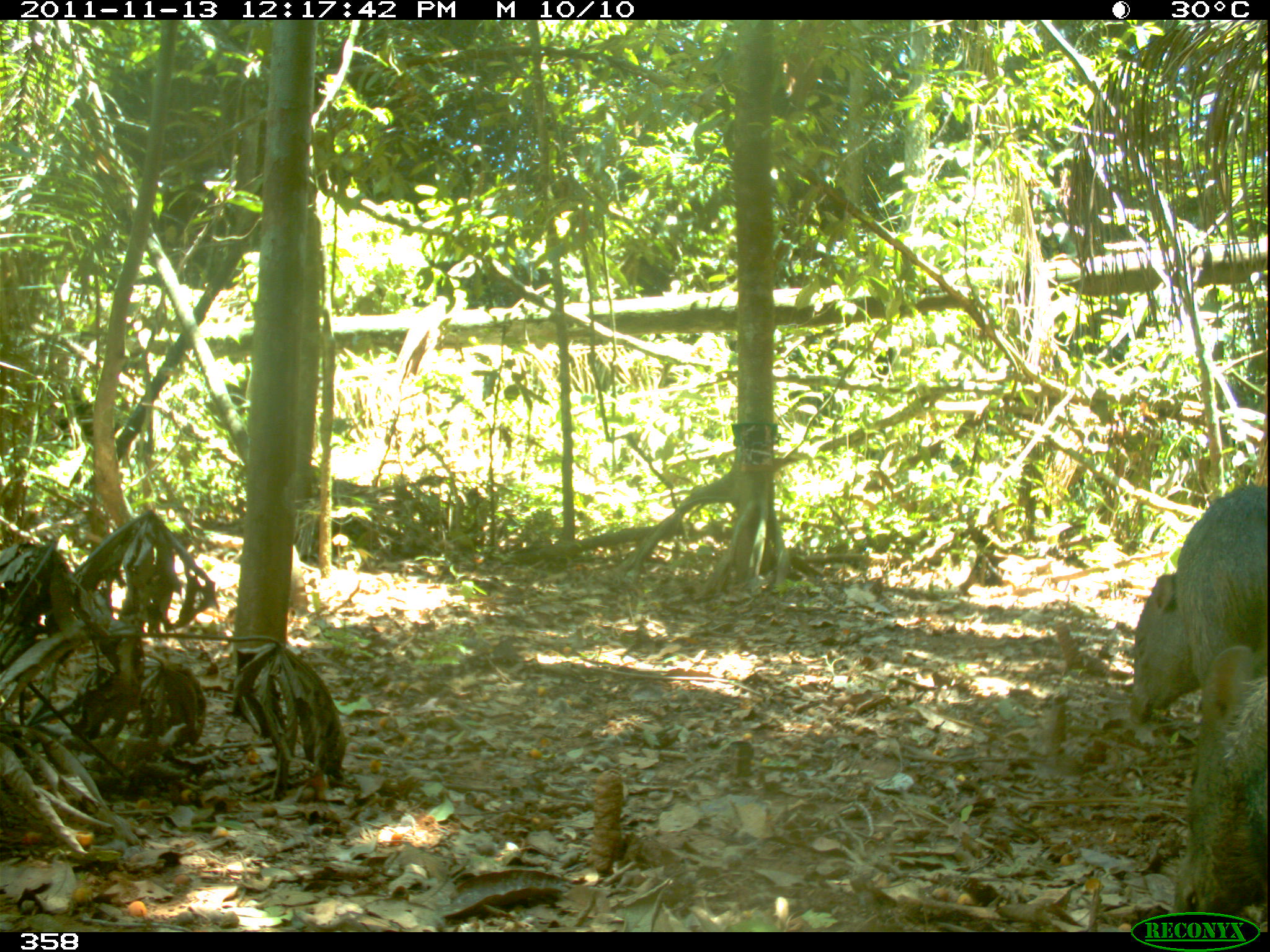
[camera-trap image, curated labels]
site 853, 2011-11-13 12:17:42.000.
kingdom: Animalia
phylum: Chordata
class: Mammalia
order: Artiodactyla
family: Tayassuidae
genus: Pecari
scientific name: Pecari tajacu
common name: collared peccary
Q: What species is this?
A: Pecari tajacu (collared peccary).